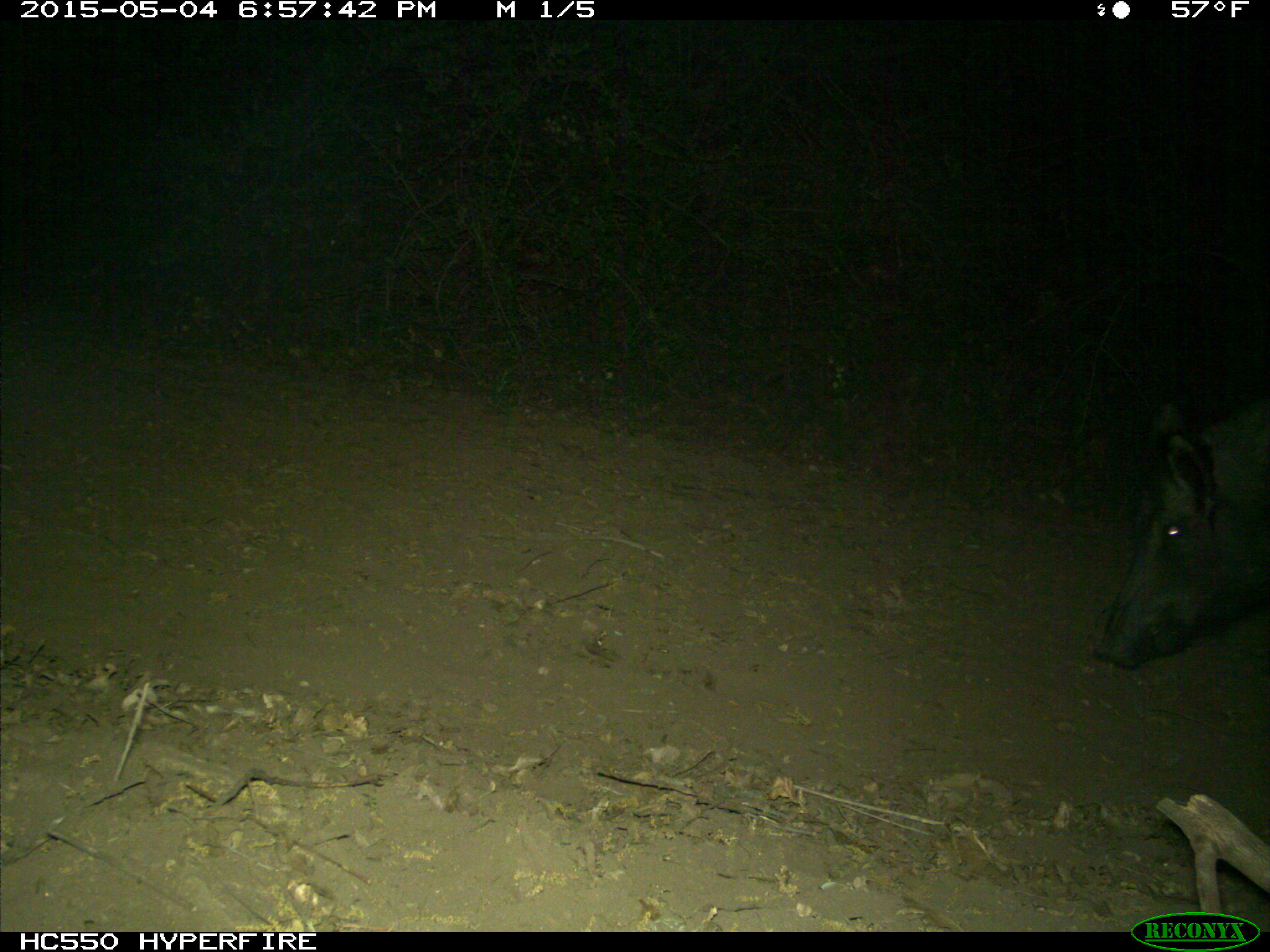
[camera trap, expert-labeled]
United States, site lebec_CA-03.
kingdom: Animalia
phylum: Chordata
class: Mammalia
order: Artiodactyla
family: Suidae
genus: Sus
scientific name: Sus scrofa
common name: wild boar